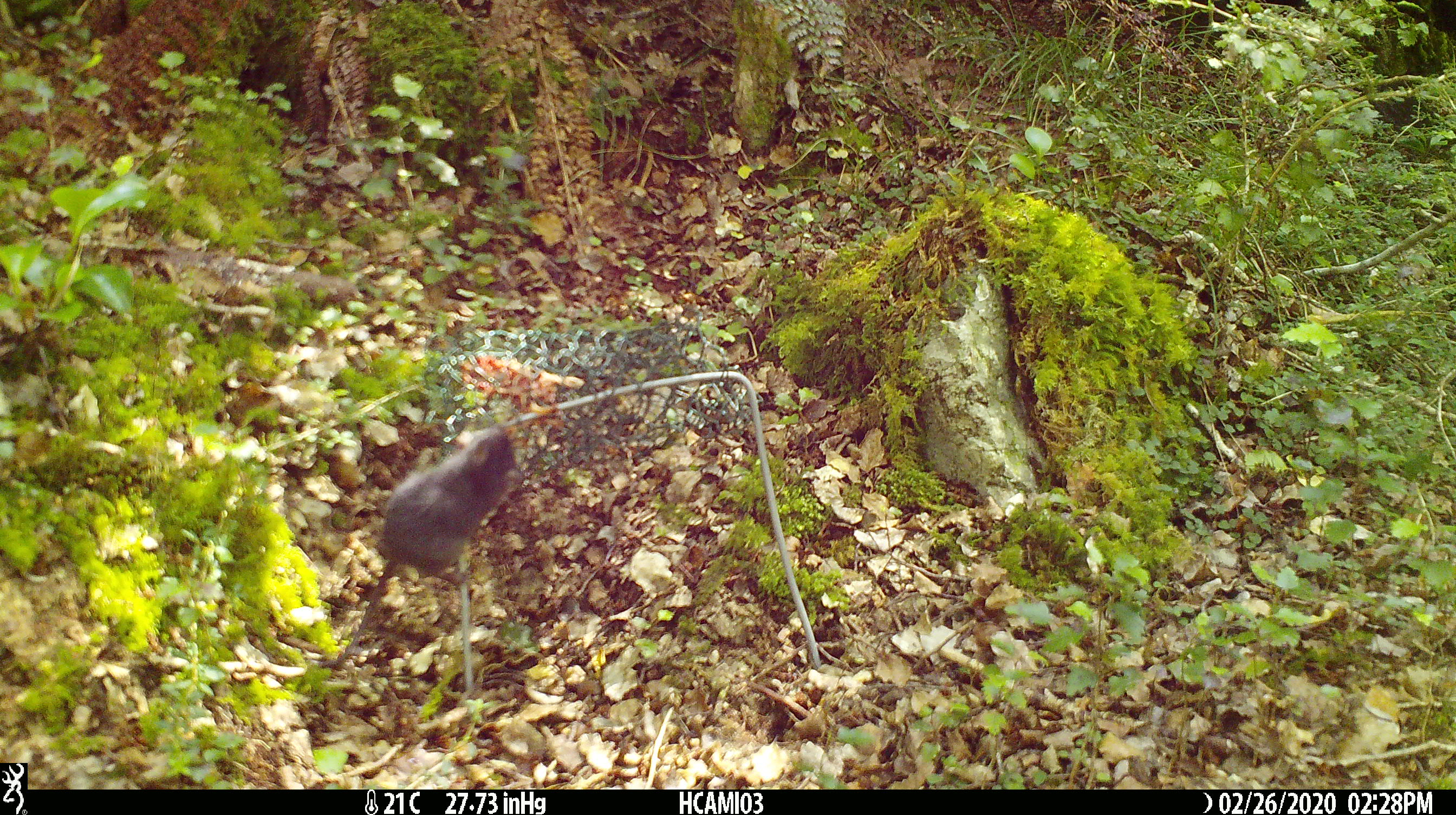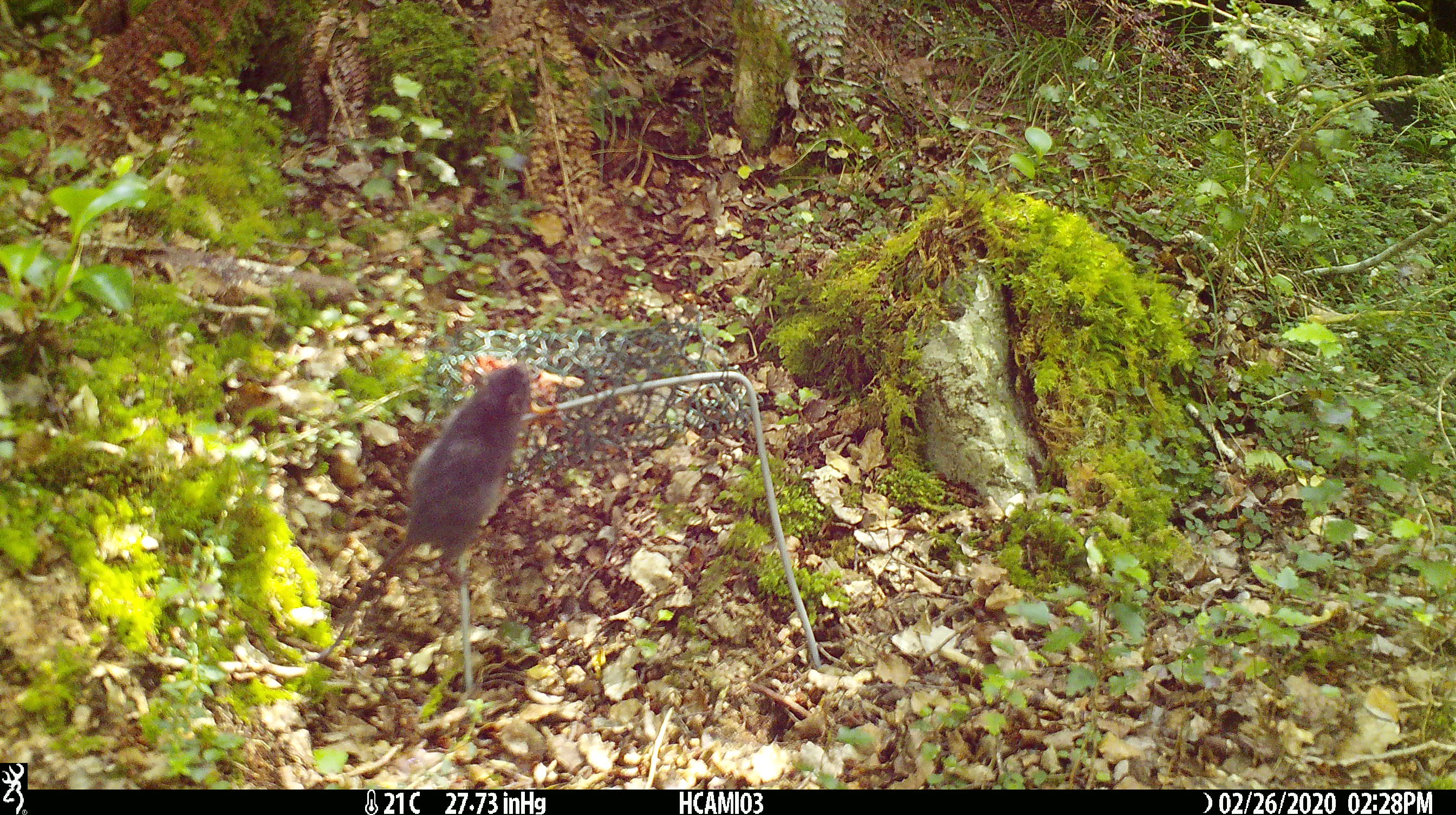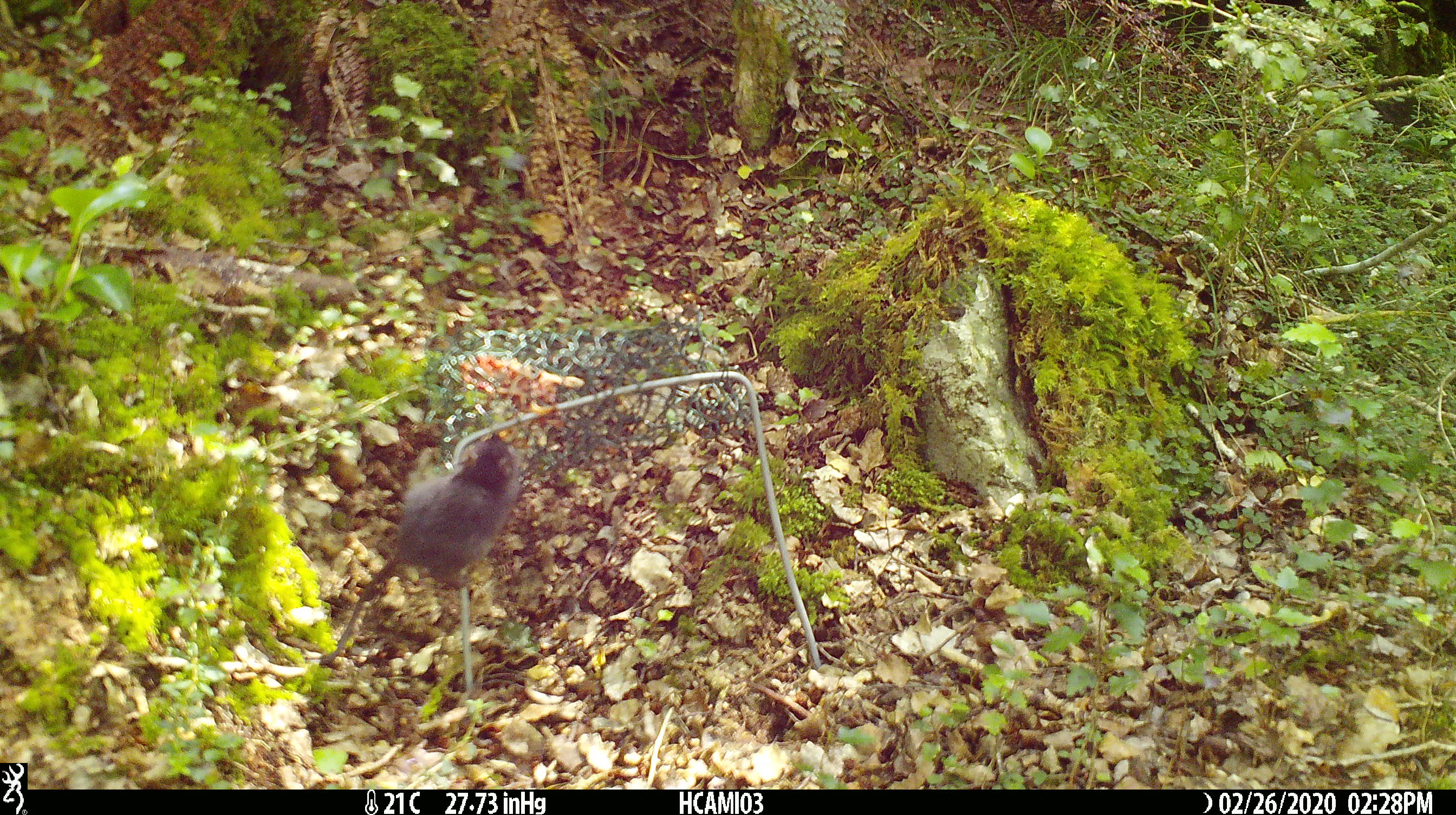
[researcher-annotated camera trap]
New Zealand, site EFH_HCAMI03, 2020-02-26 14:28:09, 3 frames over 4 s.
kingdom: Animalia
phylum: Chordata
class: Mammalia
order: Rodentia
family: Muridae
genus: Mus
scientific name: Mus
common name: mouse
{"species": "mouse (Mus)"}